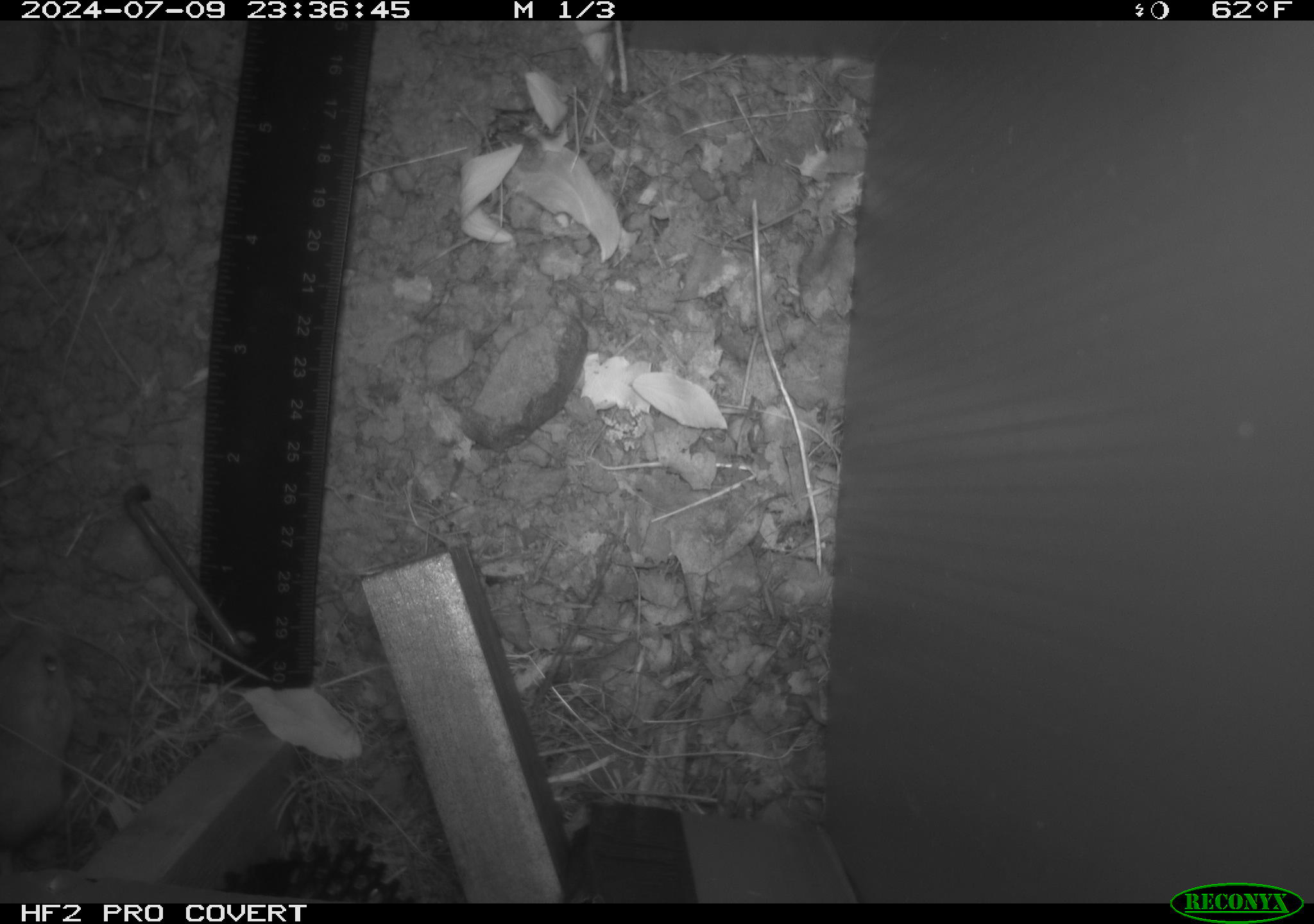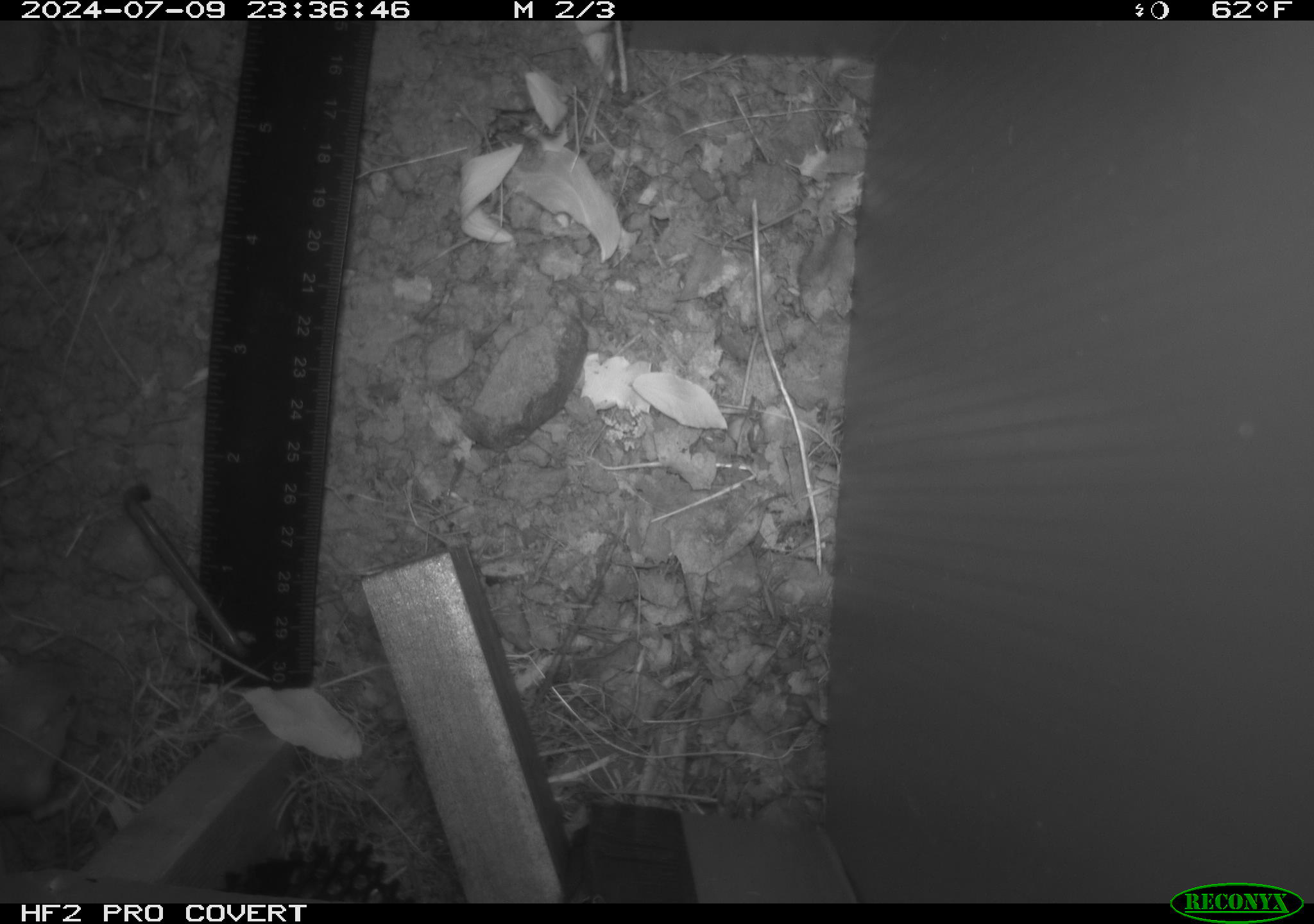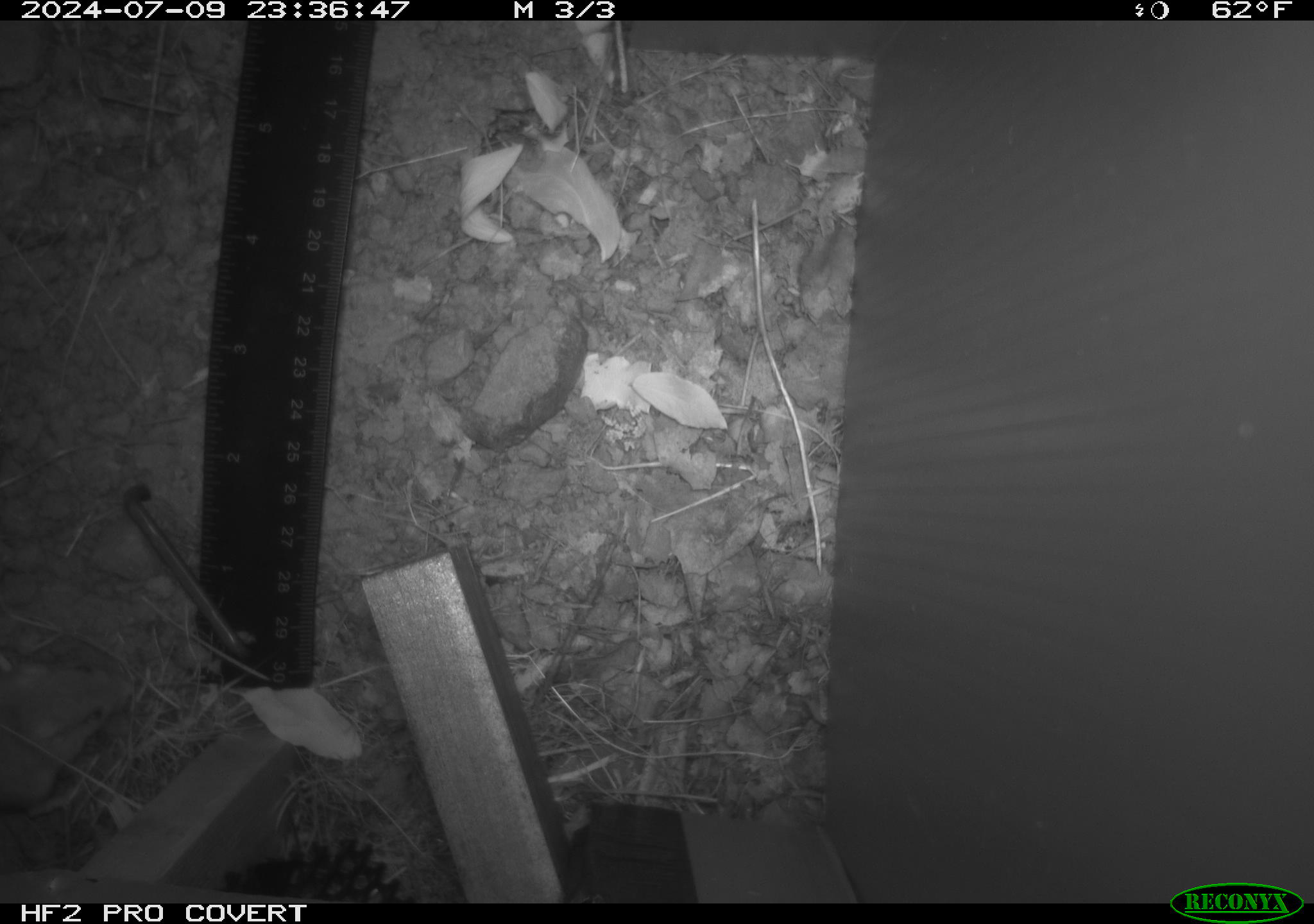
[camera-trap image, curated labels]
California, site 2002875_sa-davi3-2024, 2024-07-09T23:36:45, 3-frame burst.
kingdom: Animalia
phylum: Chordata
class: Mammalia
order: Rodentia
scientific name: Rodentia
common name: mouse species